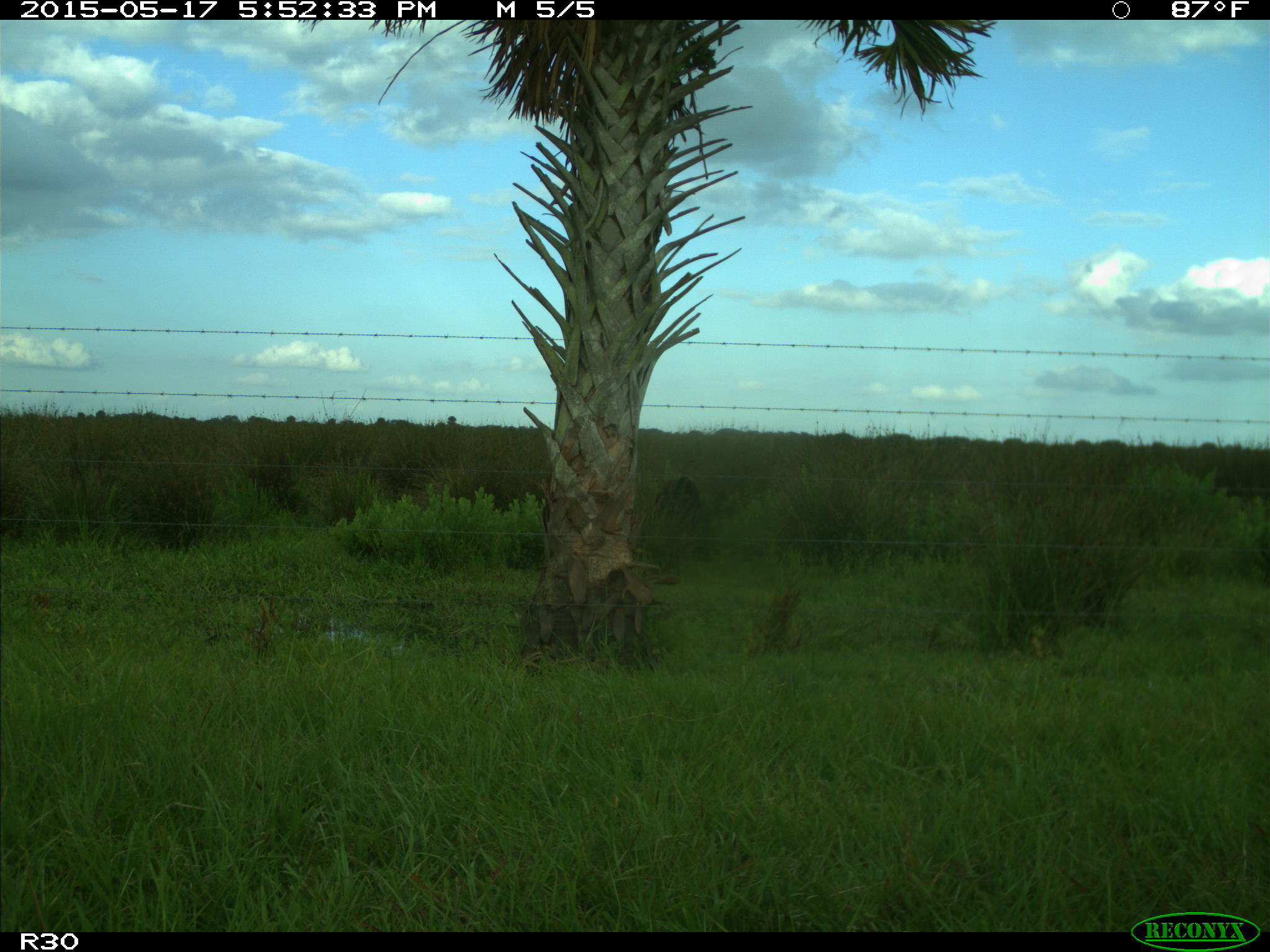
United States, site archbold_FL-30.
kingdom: Animalia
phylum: Chordata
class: Mammalia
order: Artiodactyla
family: Bovidae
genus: Bos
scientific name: Bos taurus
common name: domestic cow